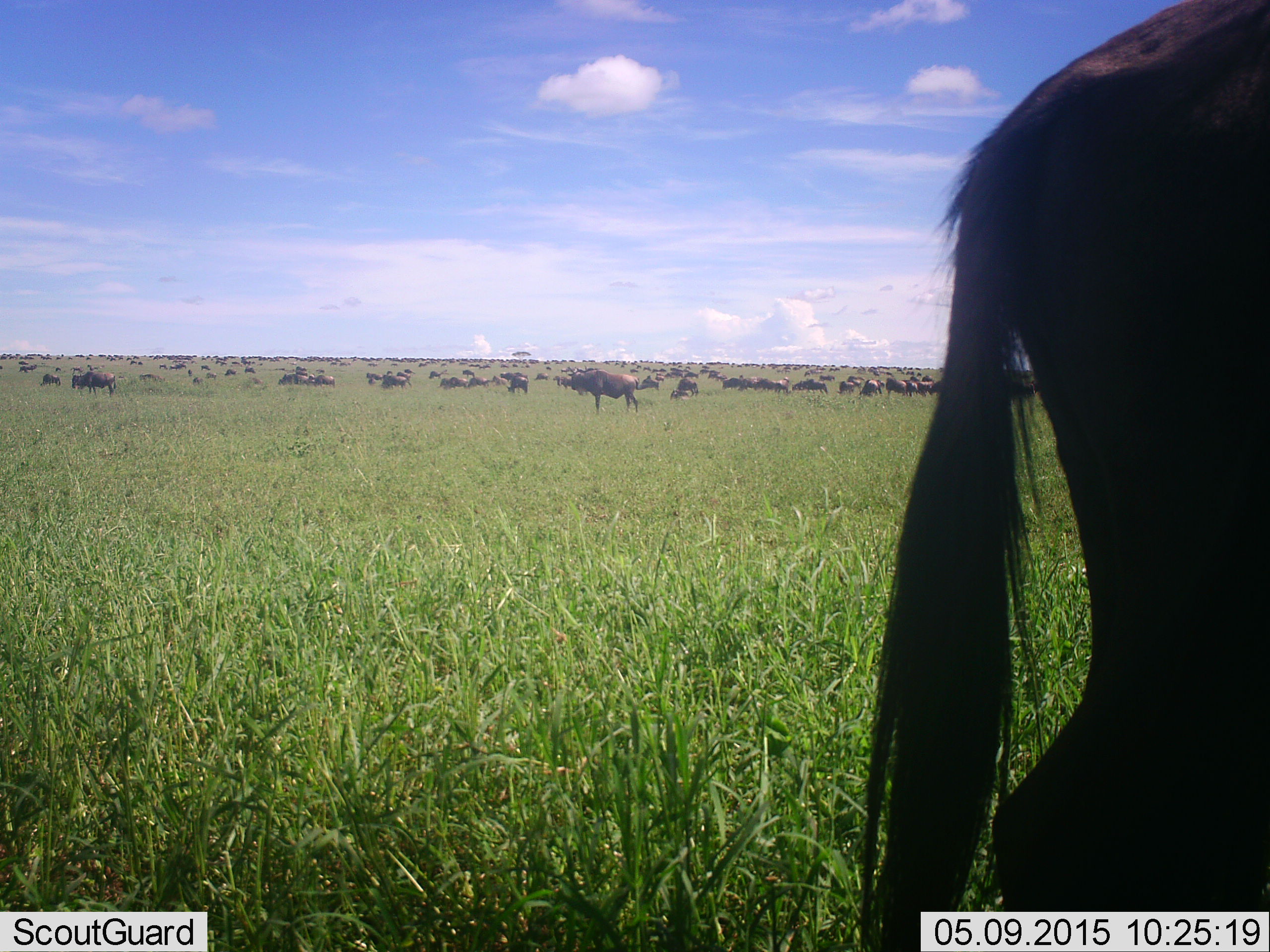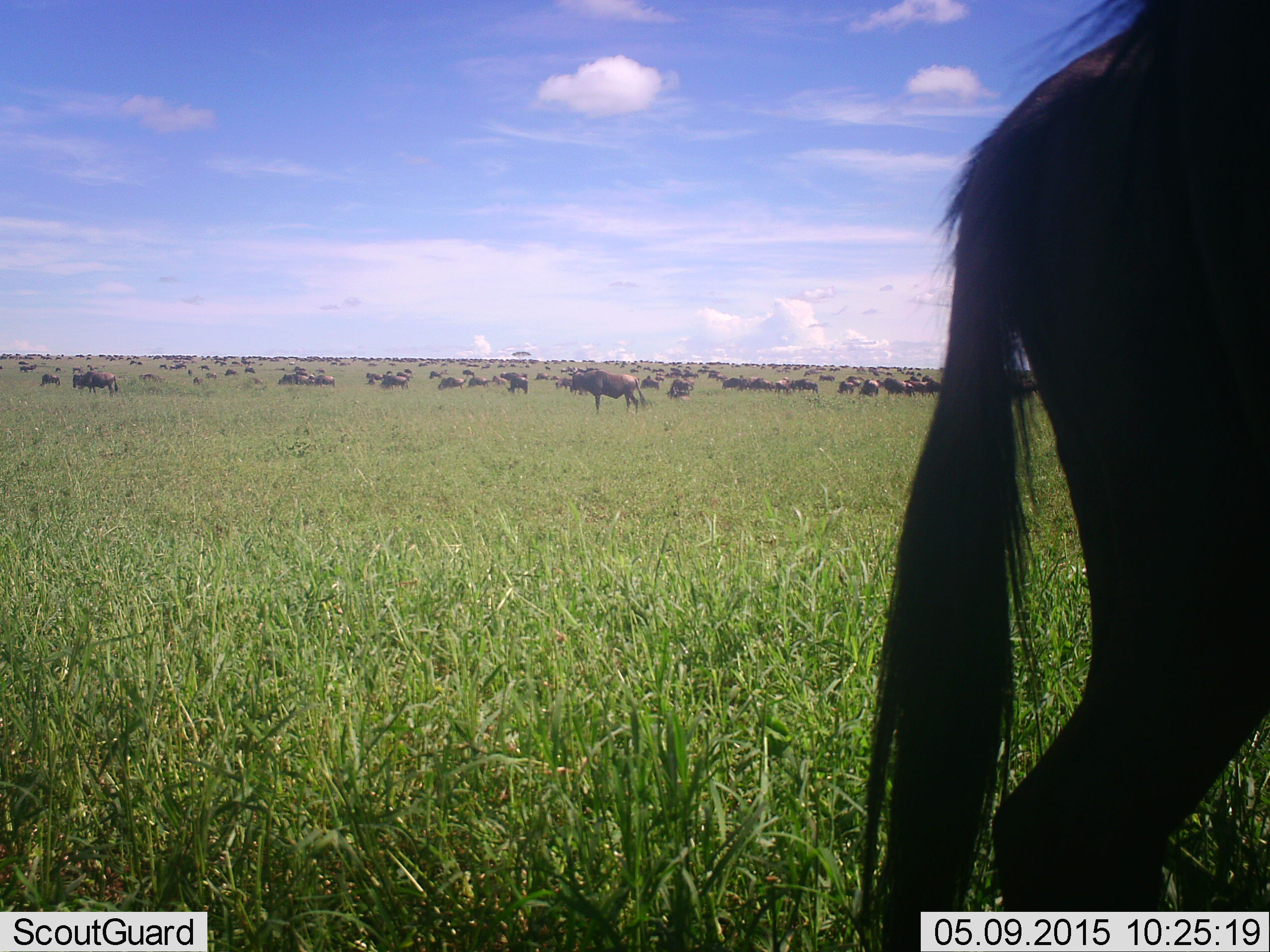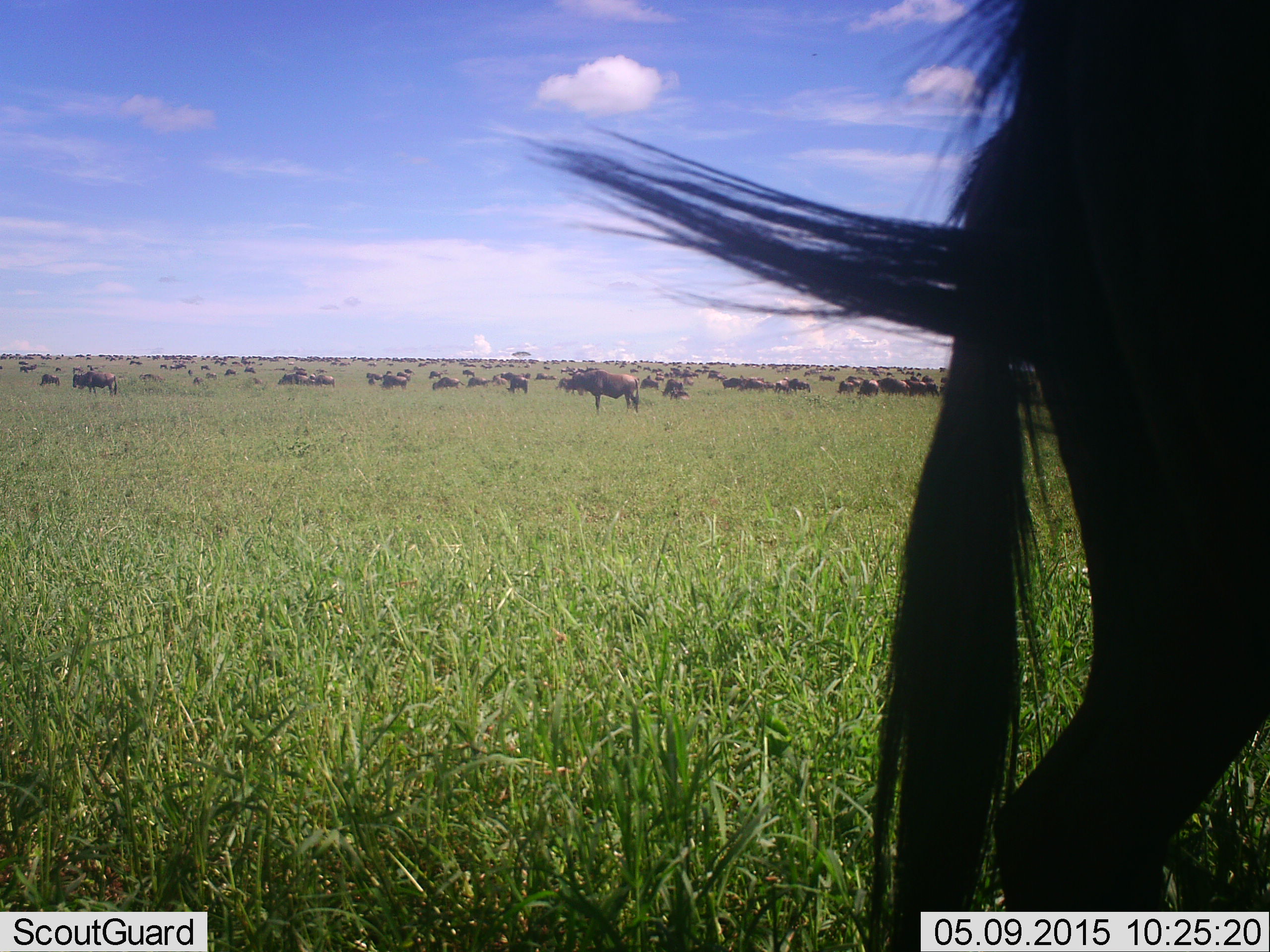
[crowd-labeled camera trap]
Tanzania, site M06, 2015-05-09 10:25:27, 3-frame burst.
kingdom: Animalia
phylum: Chordata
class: Mammalia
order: Artiodactyla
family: Bovidae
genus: Connochaetes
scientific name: Connochaetes taurinus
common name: blue wildebeest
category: wildebeest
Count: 51+.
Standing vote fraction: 90%.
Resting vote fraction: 30%.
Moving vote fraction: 70%.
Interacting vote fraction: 10%.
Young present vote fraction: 0%.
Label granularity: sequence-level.